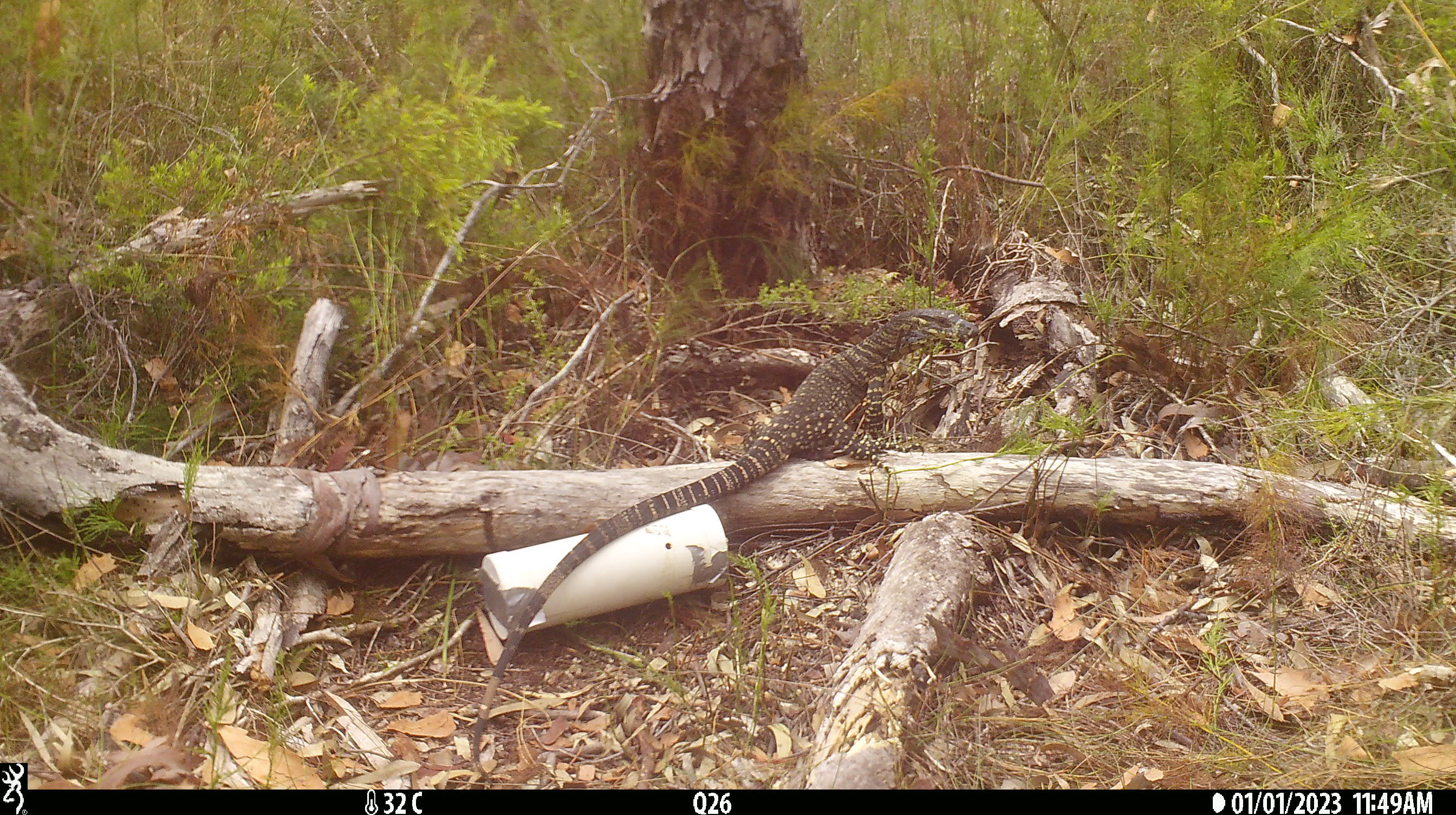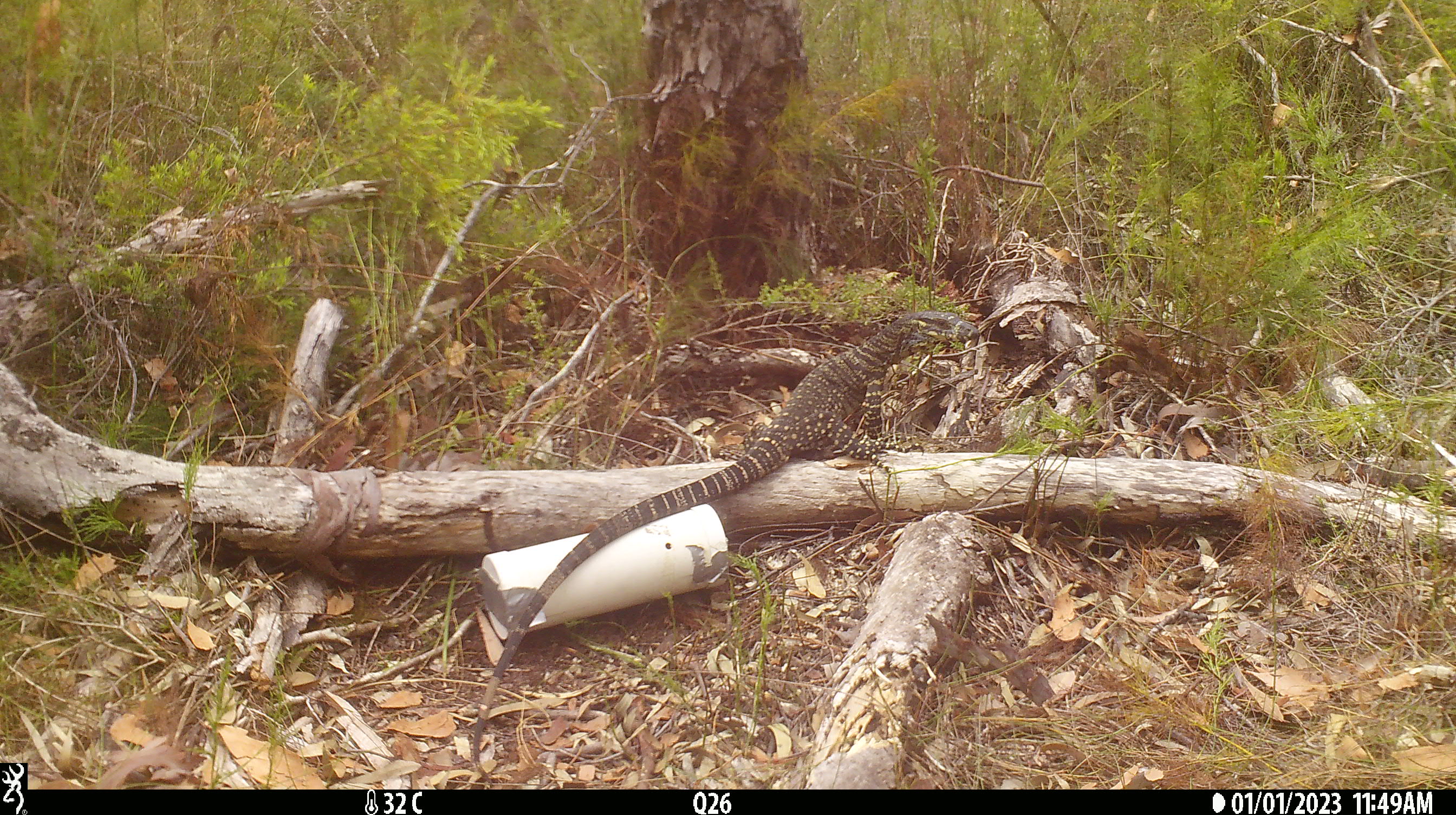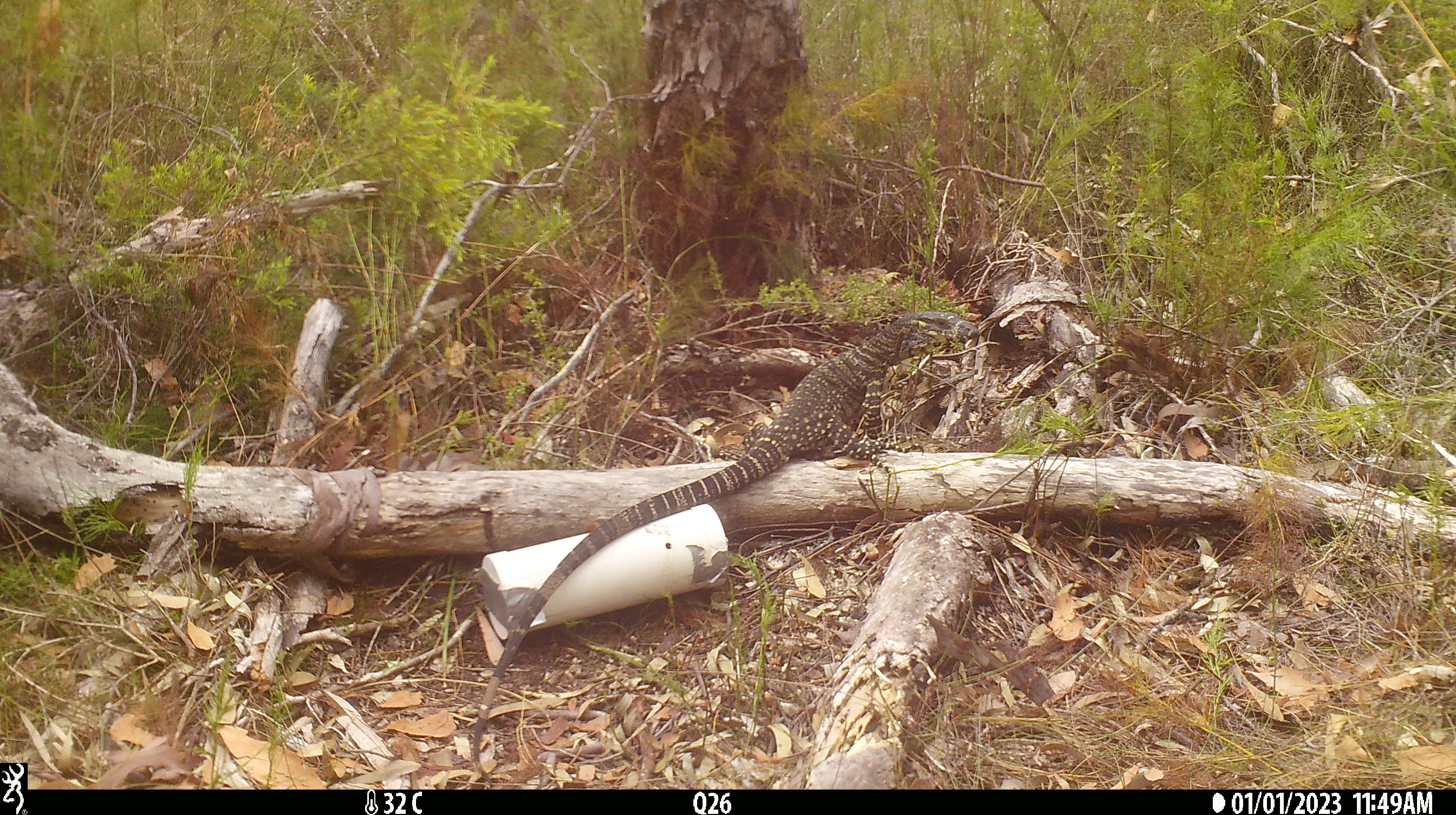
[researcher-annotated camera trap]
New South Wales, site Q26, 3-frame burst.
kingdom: Animalia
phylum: Chordata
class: Reptilia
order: Squamata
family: Varanidae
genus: Varanus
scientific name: Varanus varius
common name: lace monitor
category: goanna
Goanna (lace monitor) (Varanus varius).